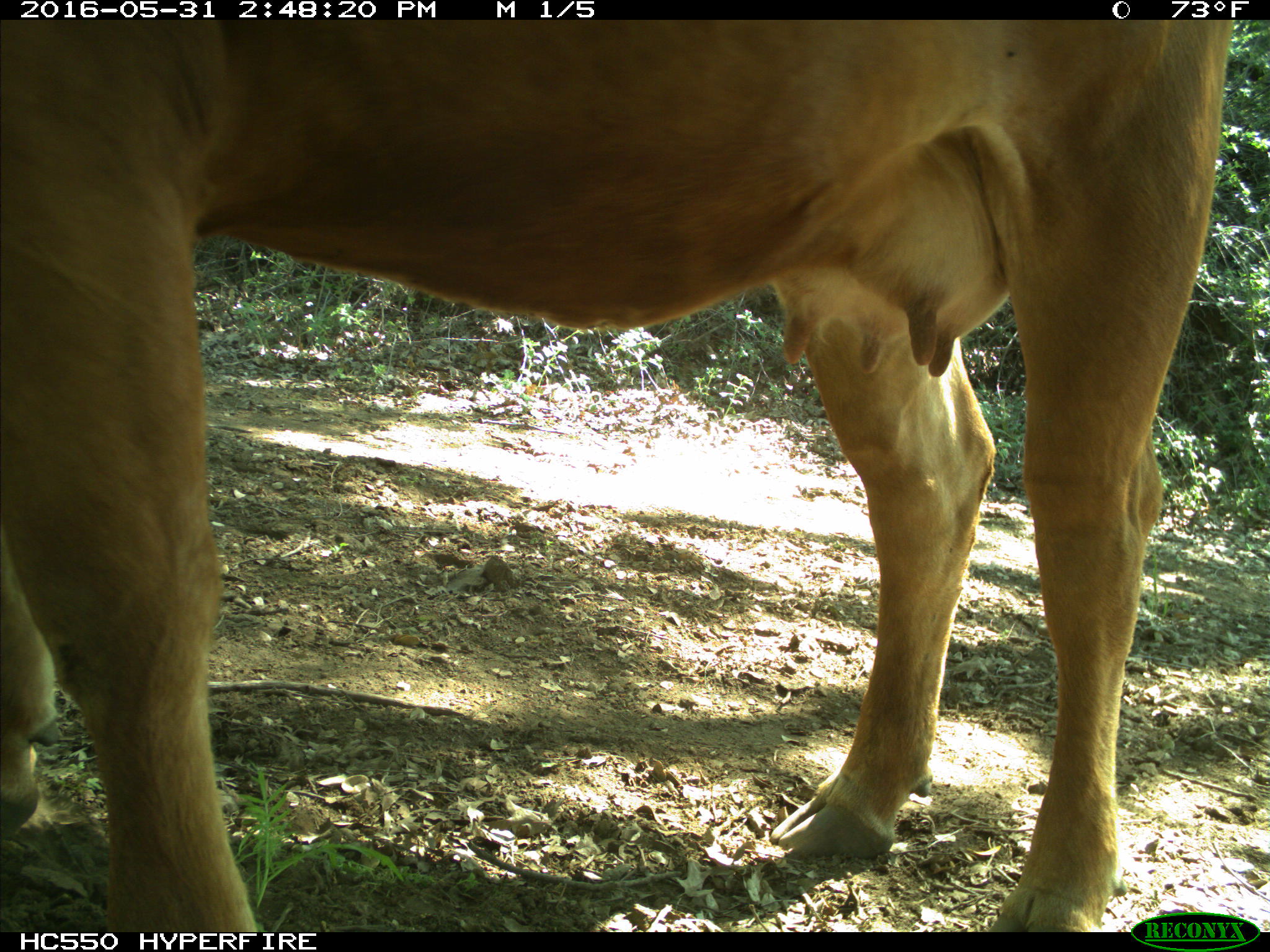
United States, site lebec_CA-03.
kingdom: Animalia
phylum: Chordata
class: Mammalia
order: Artiodactyla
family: Bovidae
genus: Bos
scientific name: Bos taurus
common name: domestic cow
Bos taurus (domestic cow).